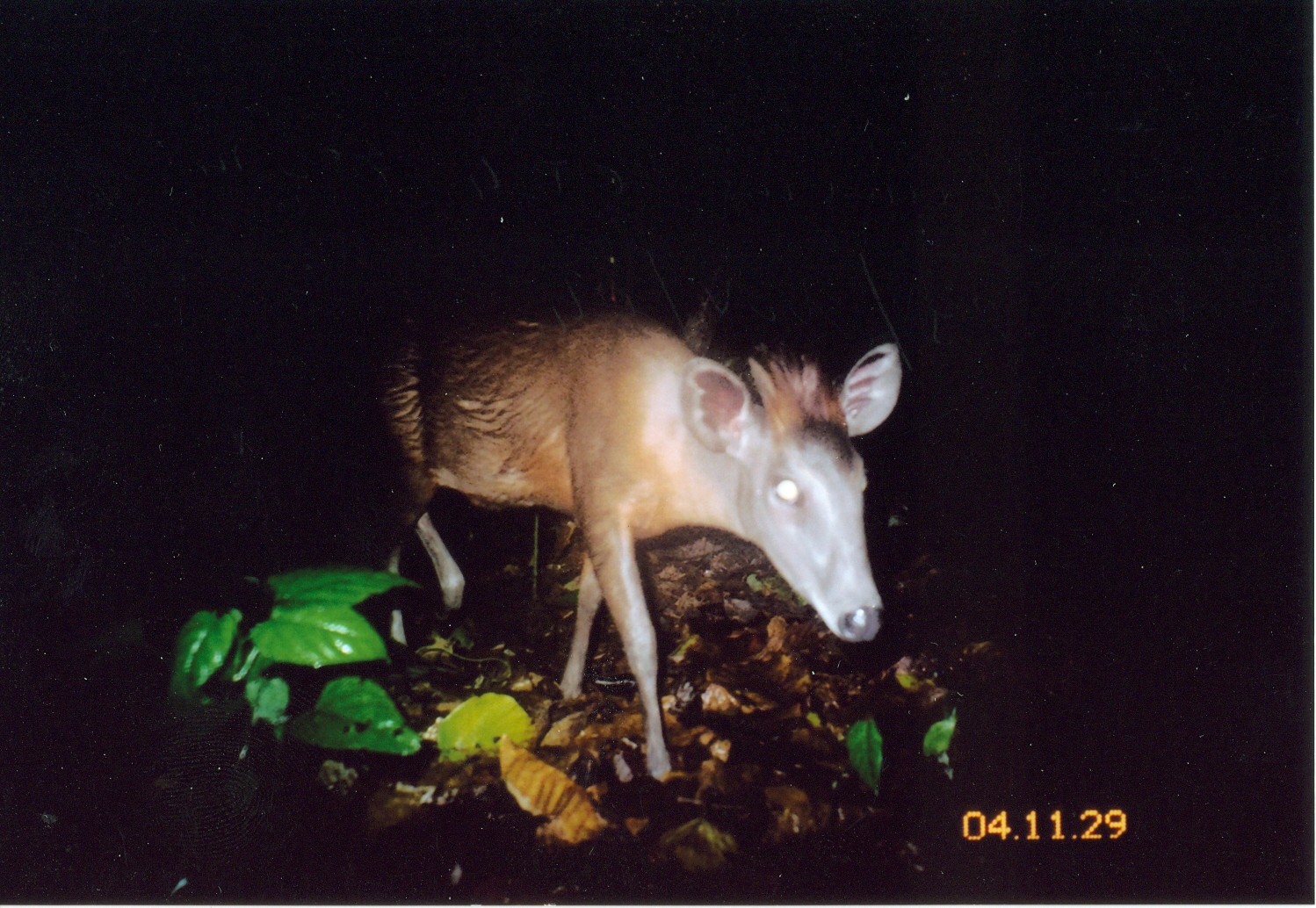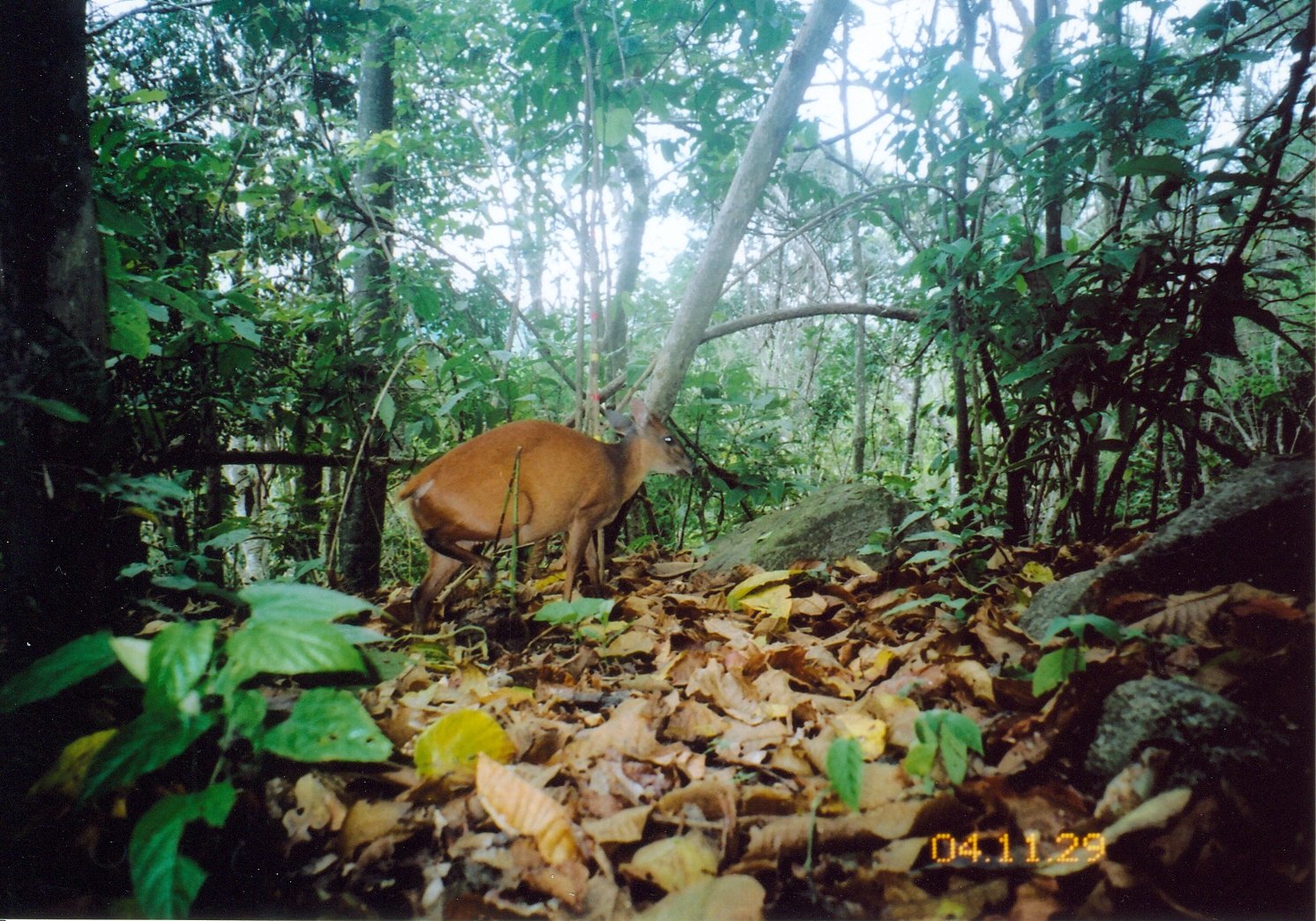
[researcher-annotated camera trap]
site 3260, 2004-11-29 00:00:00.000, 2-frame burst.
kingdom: Animalia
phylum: Chordata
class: Mammalia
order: Artiodactyla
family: Bovidae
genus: Cephalophus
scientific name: Cephalophus spadix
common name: abbott's duiker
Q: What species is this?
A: Cephalophus spadix (abbott's duiker).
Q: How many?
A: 1.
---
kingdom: Animalia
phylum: Chordata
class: Mammalia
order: Artiodactyla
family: Bovidae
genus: Cephalophus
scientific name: Cephalophus harveyi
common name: harvey's duiker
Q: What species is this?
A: Cephalophus harveyi (harvey's duiker).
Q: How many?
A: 1.